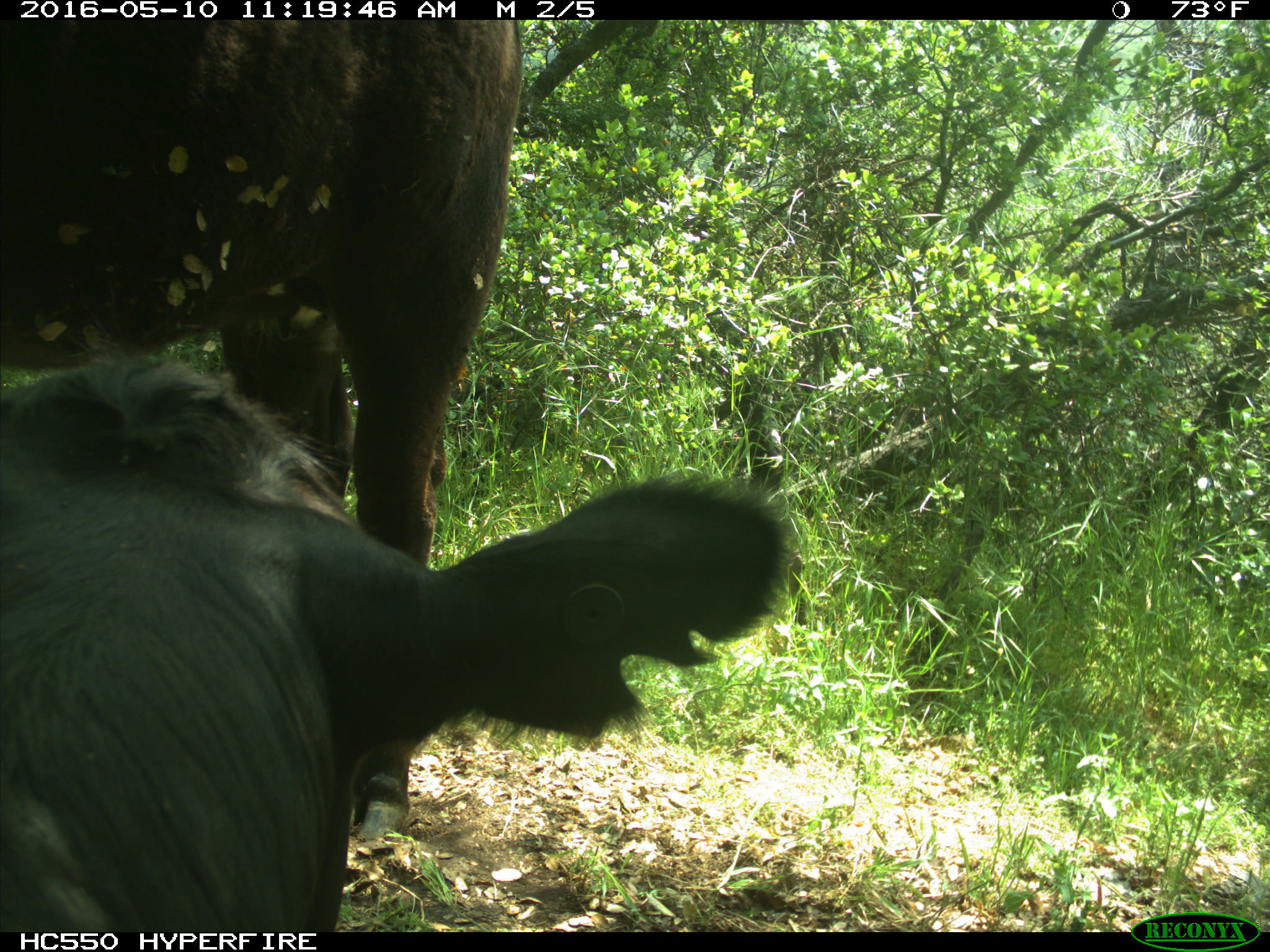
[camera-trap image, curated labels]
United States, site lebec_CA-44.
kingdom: Animalia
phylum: Chordata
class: Mammalia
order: Artiodactyla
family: Bovidae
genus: Bos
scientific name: Bos taurus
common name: domestic cow